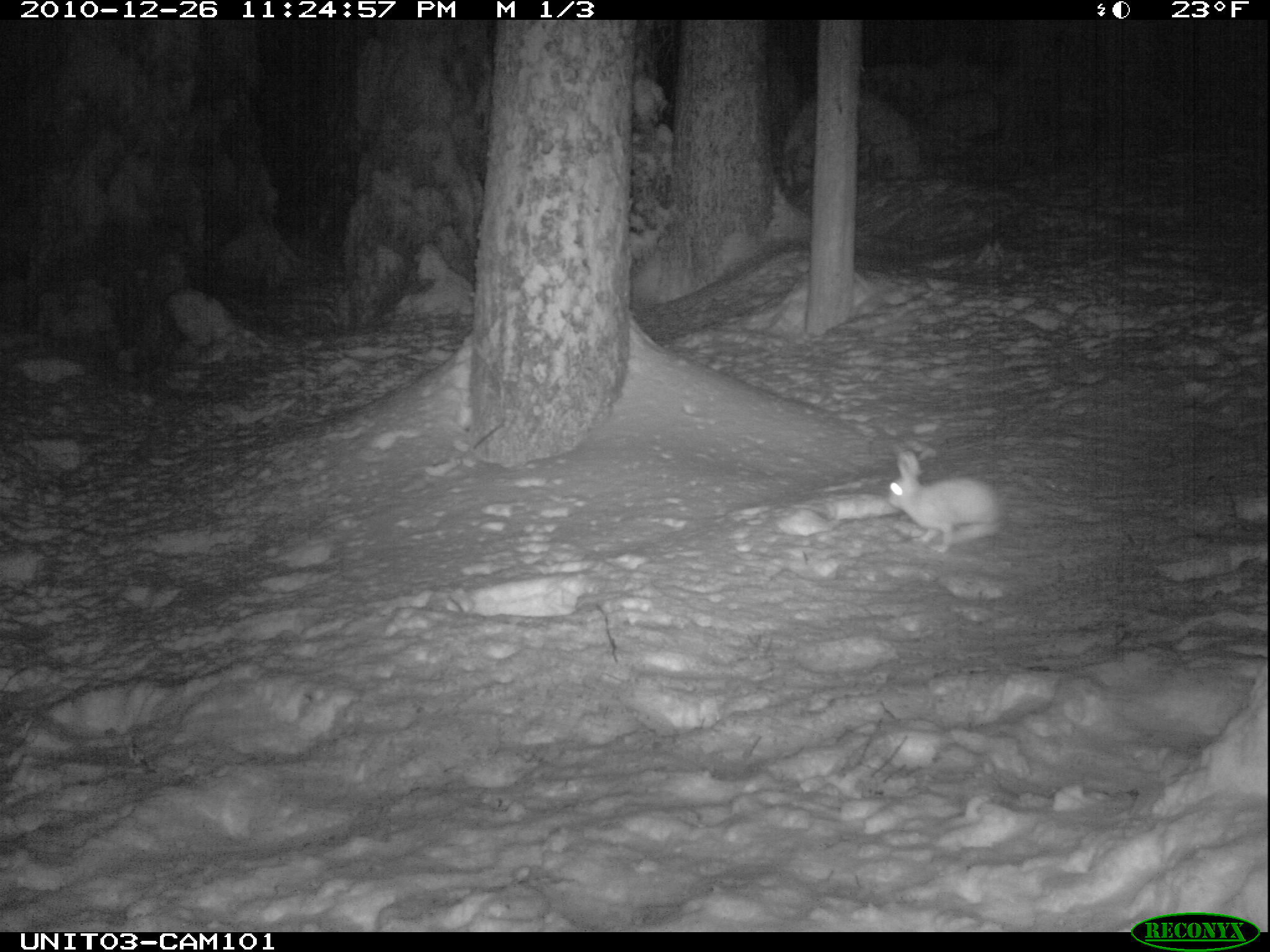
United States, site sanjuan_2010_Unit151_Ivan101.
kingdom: Animalia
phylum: Chordata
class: Mammalia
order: Lagomorpha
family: Leporidae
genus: Lepus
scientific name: Lepus americanus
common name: snowshoe hare